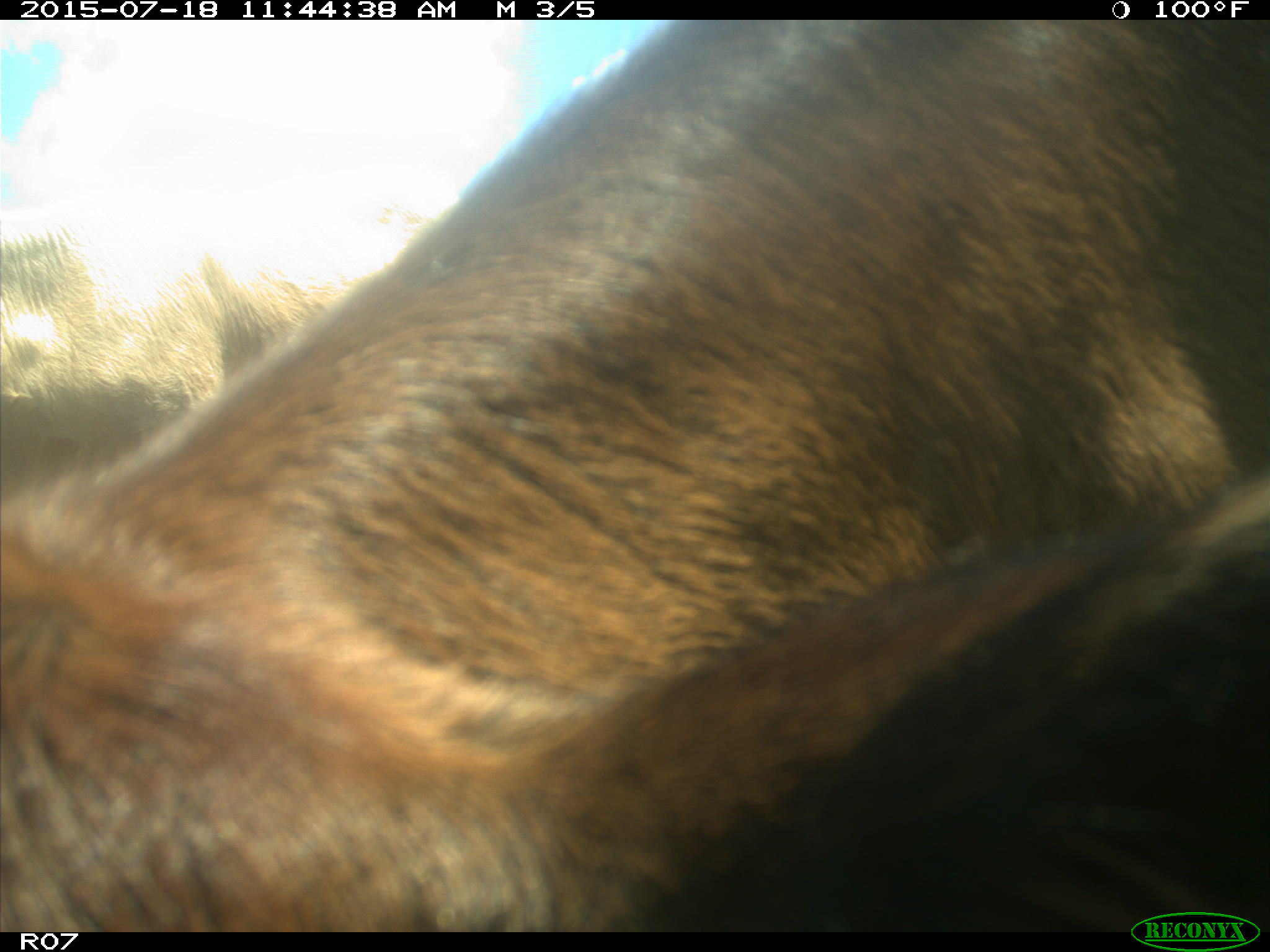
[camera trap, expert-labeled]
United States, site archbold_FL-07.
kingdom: Animalia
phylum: Chordata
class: Mammalia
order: Artiodactyla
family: Bovidae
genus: Bos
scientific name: Bos taurus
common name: domestic cow